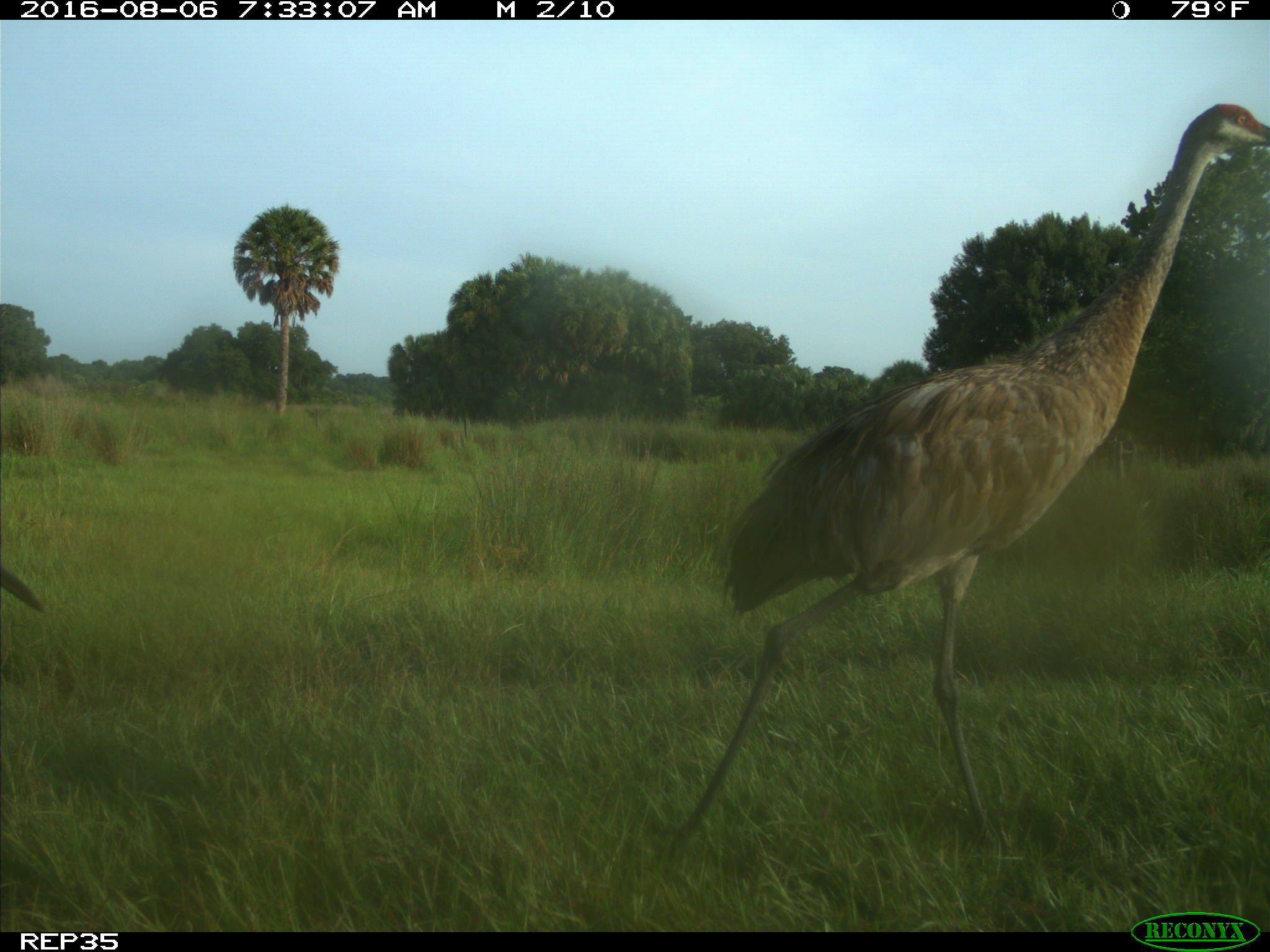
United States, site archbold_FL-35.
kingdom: Animalia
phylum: Chordata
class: Aves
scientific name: Aves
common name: birds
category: unidentified bird